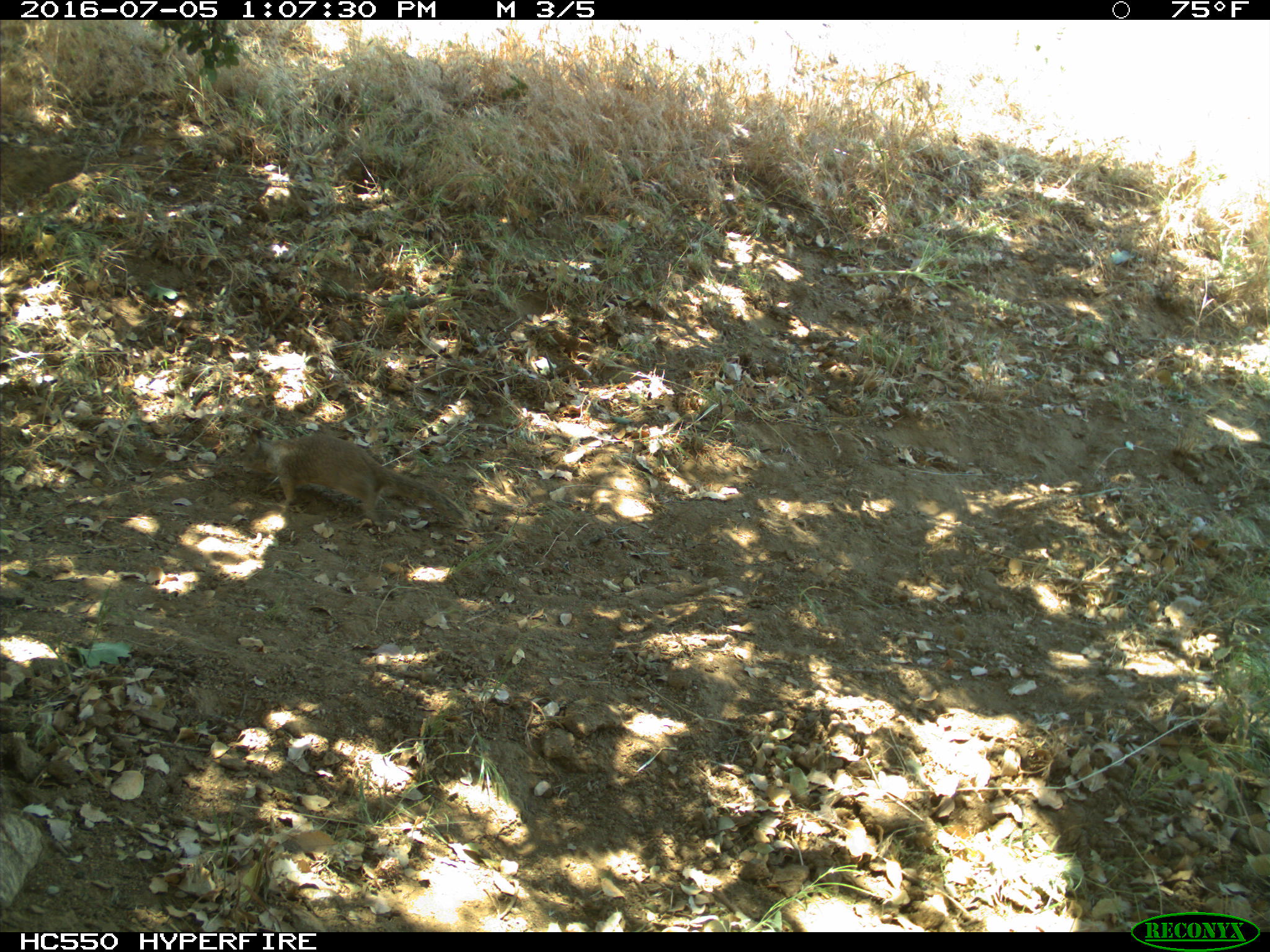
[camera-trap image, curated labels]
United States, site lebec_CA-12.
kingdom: Animalia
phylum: Chordata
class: Mammalia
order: Rodentia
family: Sciuridae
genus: Otospermophilus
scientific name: Otospermophilus beecheyi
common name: california ground squirrel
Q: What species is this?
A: Otospermophilus beecheyi (california ground squirrel).